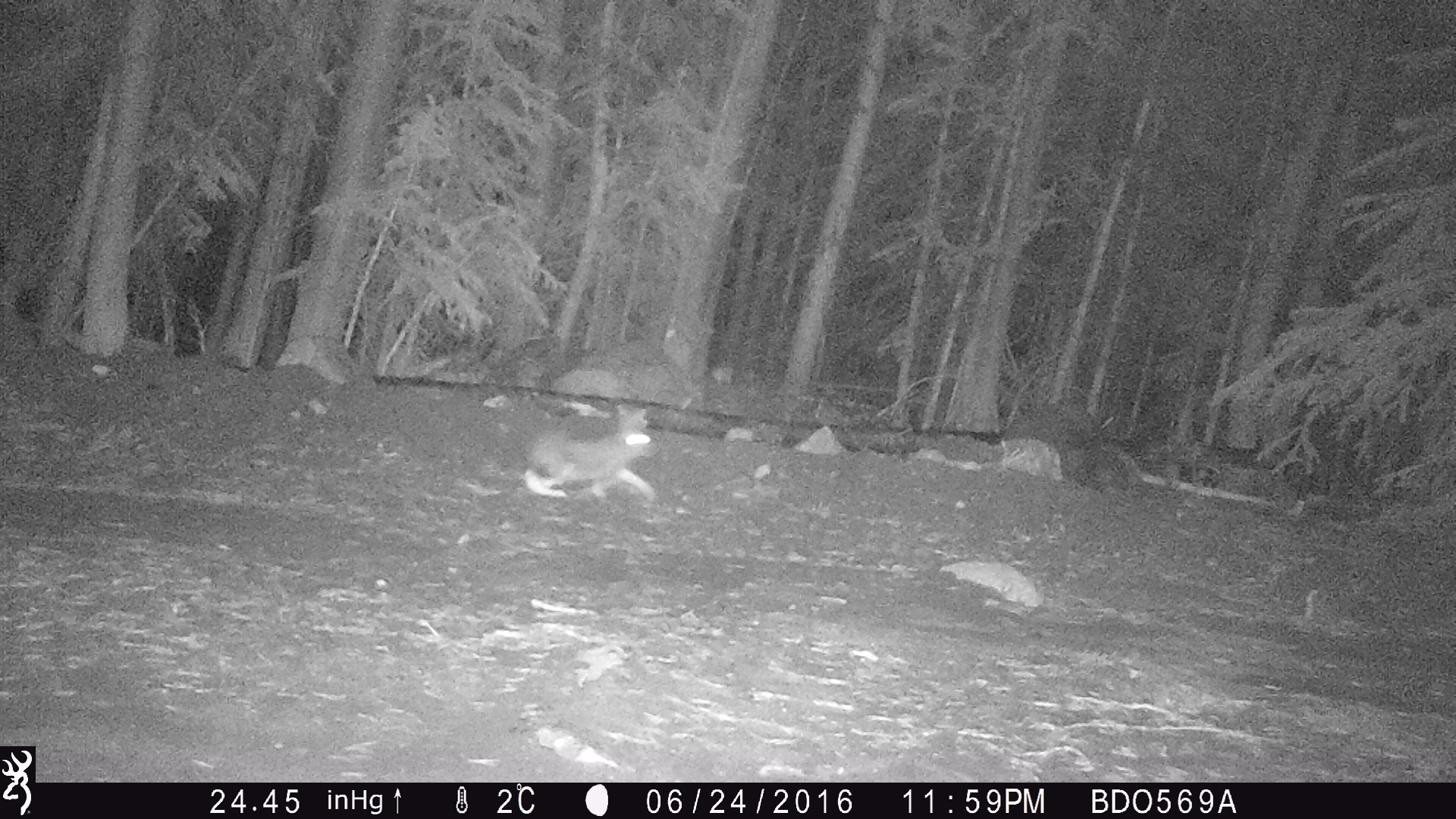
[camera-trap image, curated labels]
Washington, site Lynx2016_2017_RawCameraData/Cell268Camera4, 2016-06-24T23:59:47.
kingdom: Animalia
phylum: Chordata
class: Mammalia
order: Lagomorpha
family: Leporidae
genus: Lepus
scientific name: Lepus americanus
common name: snowshoe hare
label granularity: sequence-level